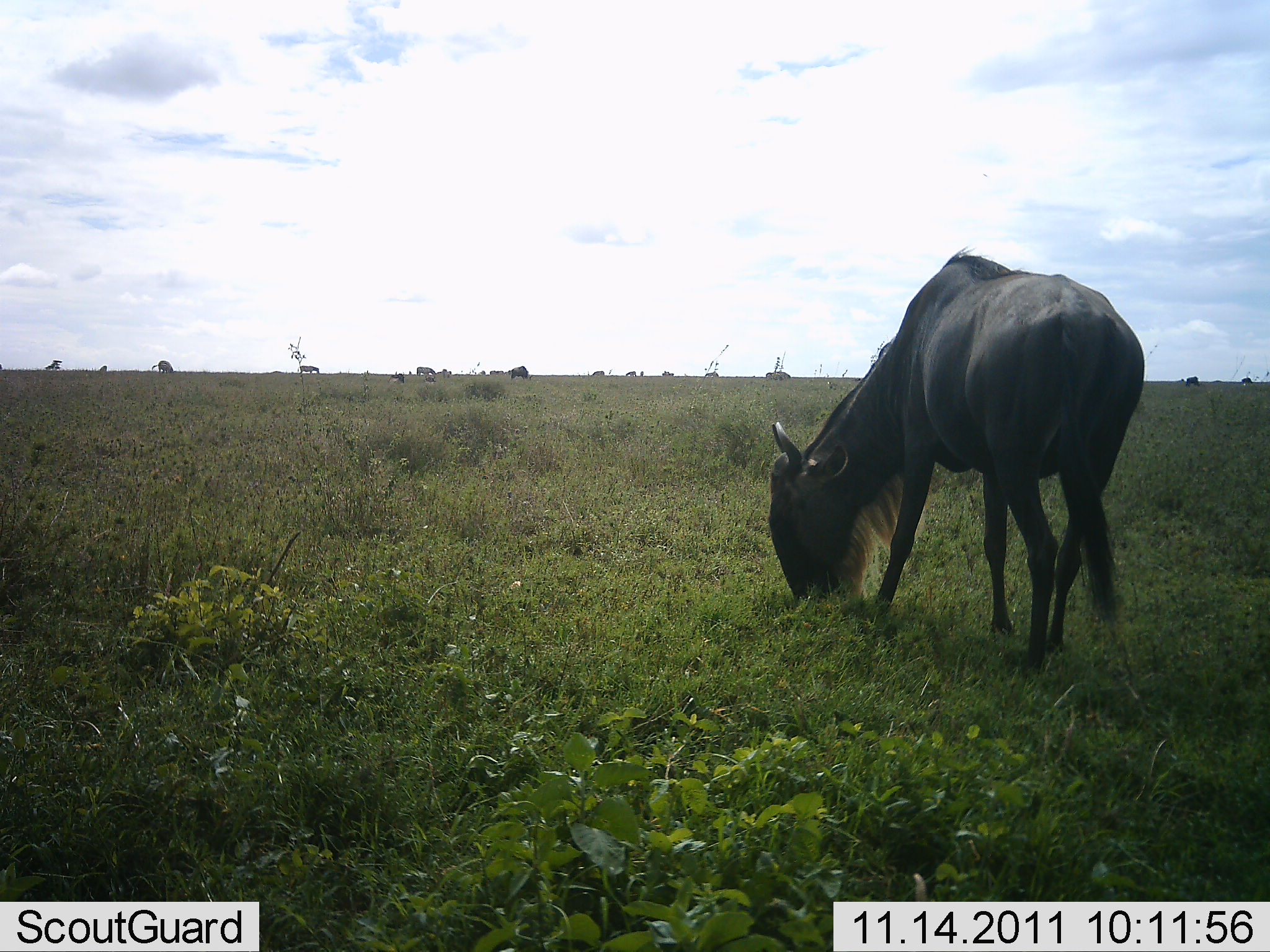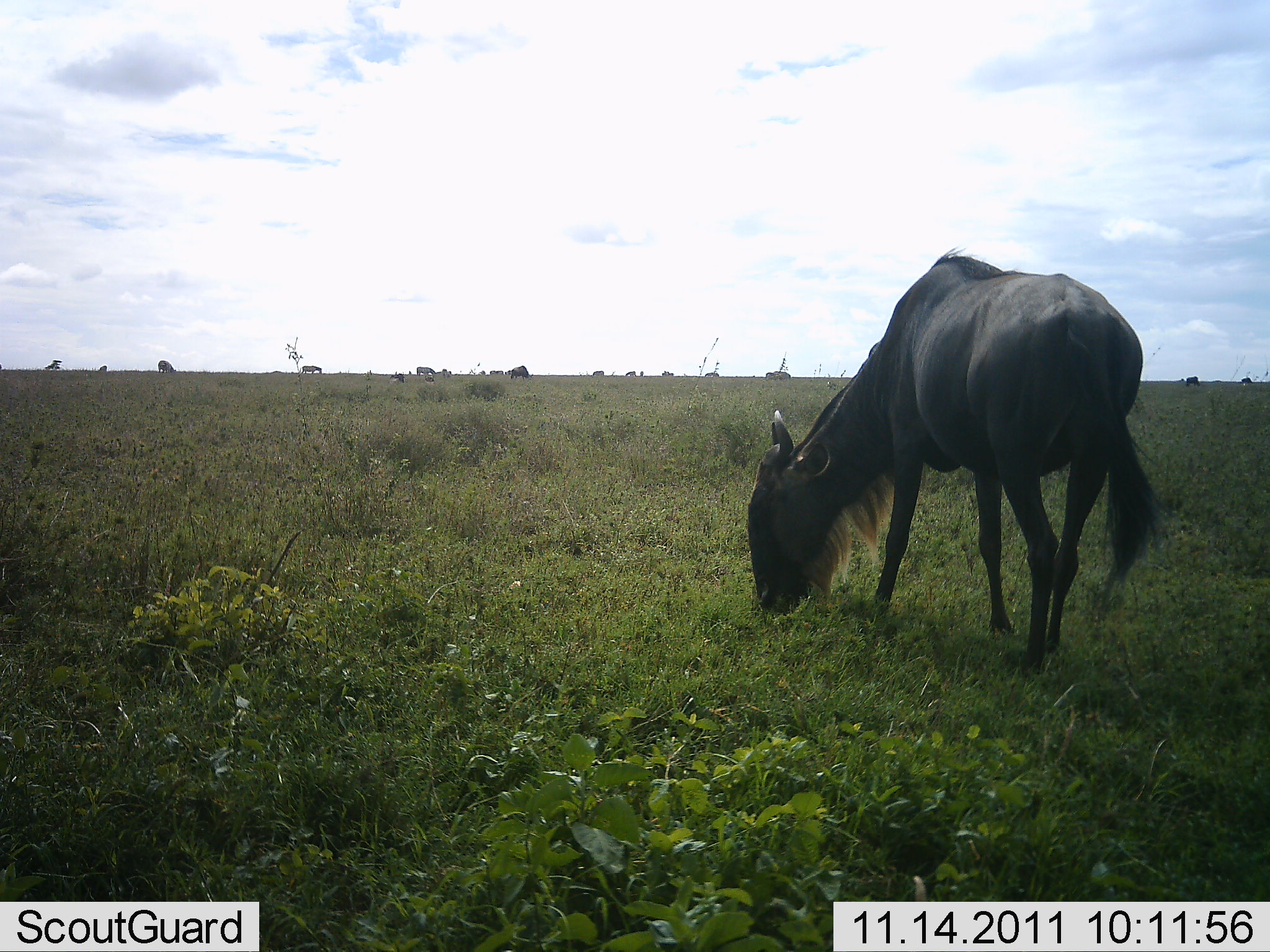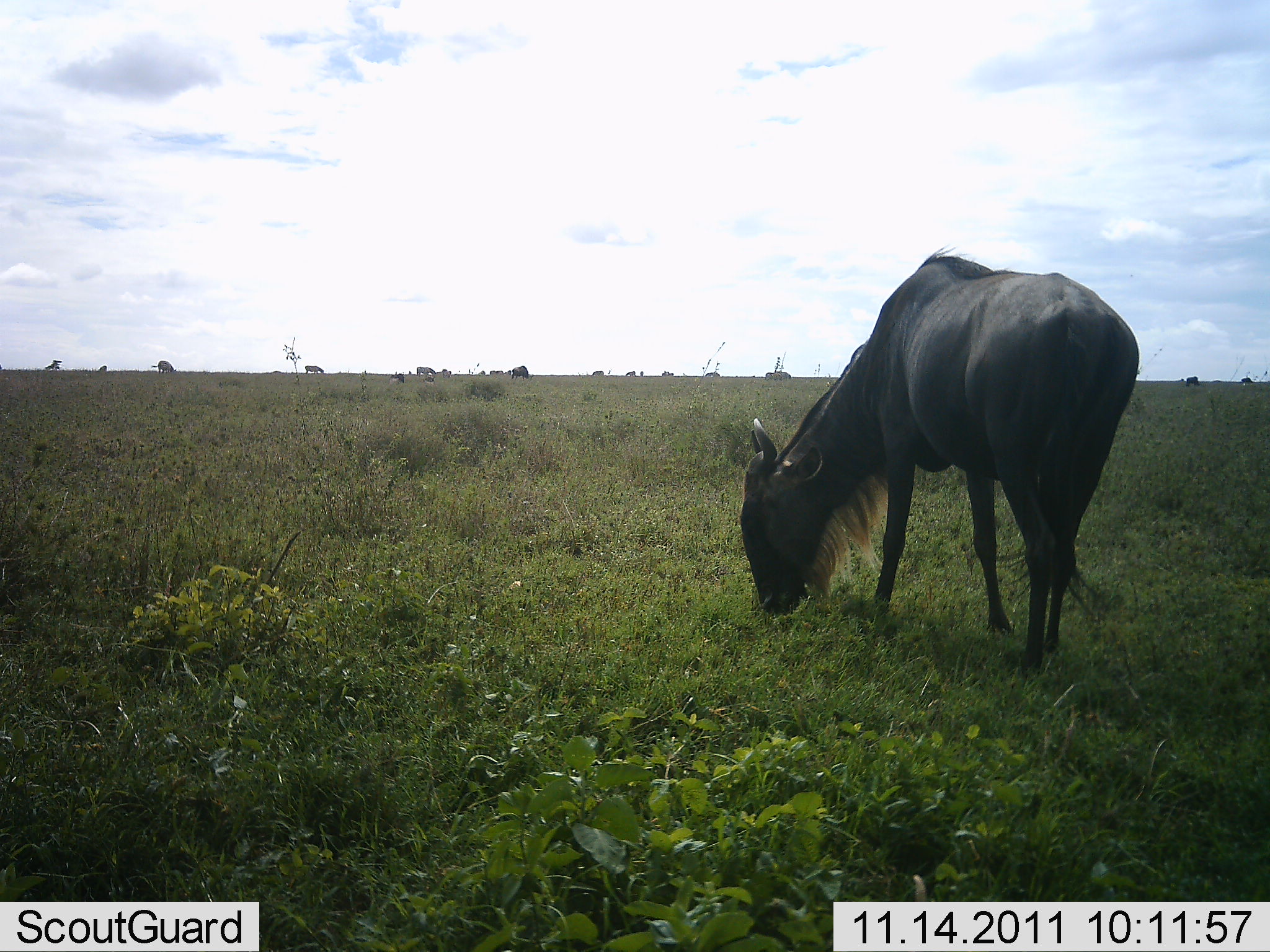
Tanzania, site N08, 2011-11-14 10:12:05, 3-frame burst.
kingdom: Animalia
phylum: Chordata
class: Mammalia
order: Artiodactyla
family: Bovidae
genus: Connochaetes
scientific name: Connochaetes taurinus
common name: blue wildebeest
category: wildebeest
Wildebeest (blue wildebeest) (Connochaetes taurinus), count 6. Behavior (volunteer vote fractions): standing 23%, resting 0%, moving 0%, interacting 0%. Young present (vote fraction): 0%. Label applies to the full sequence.